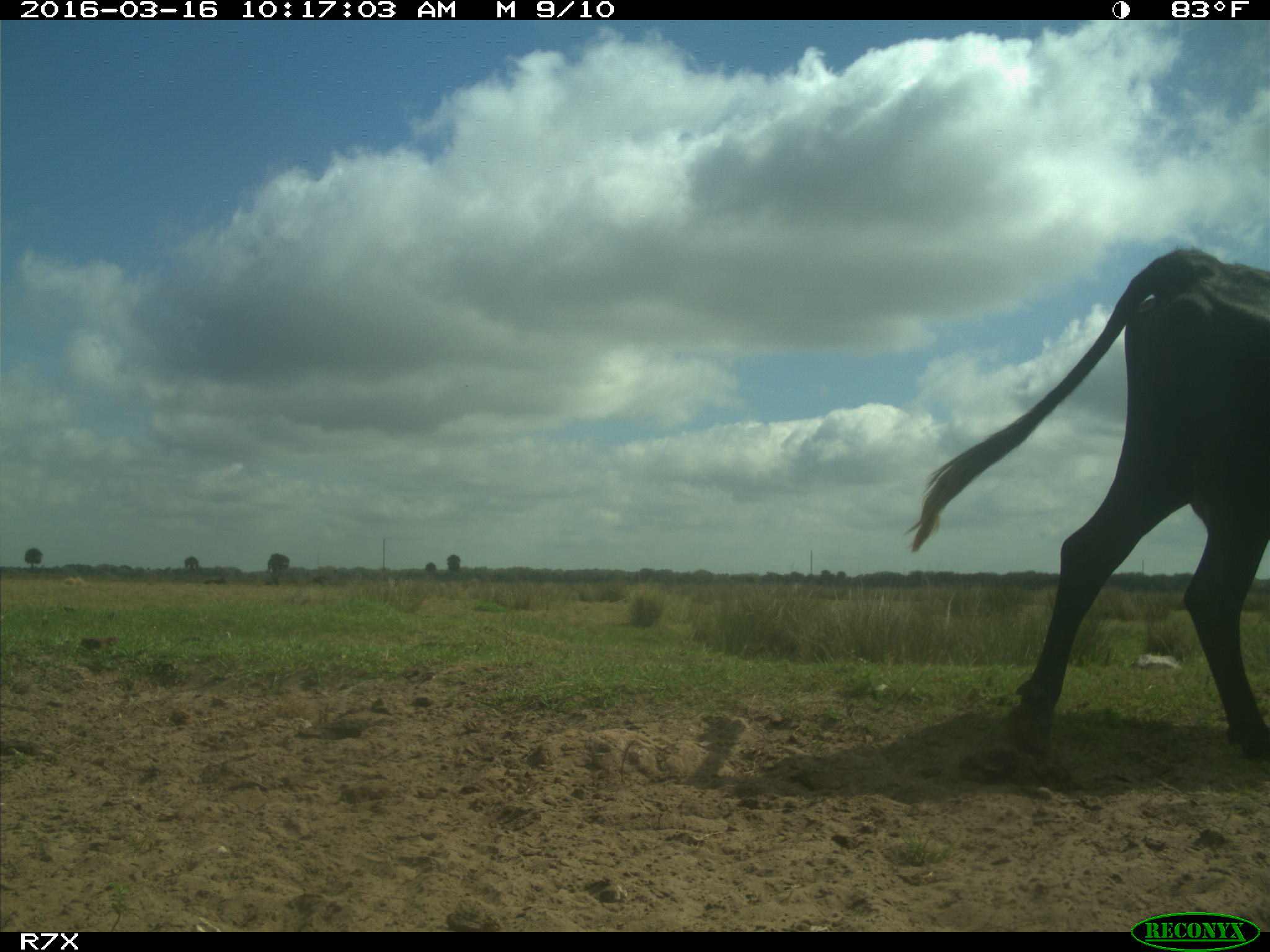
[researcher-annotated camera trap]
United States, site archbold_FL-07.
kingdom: Animalia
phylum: Chordata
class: Mammalia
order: Artiodactyla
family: Bovidae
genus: Bos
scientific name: Bos taurus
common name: domestic cow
Bos taurus (domestic cow).